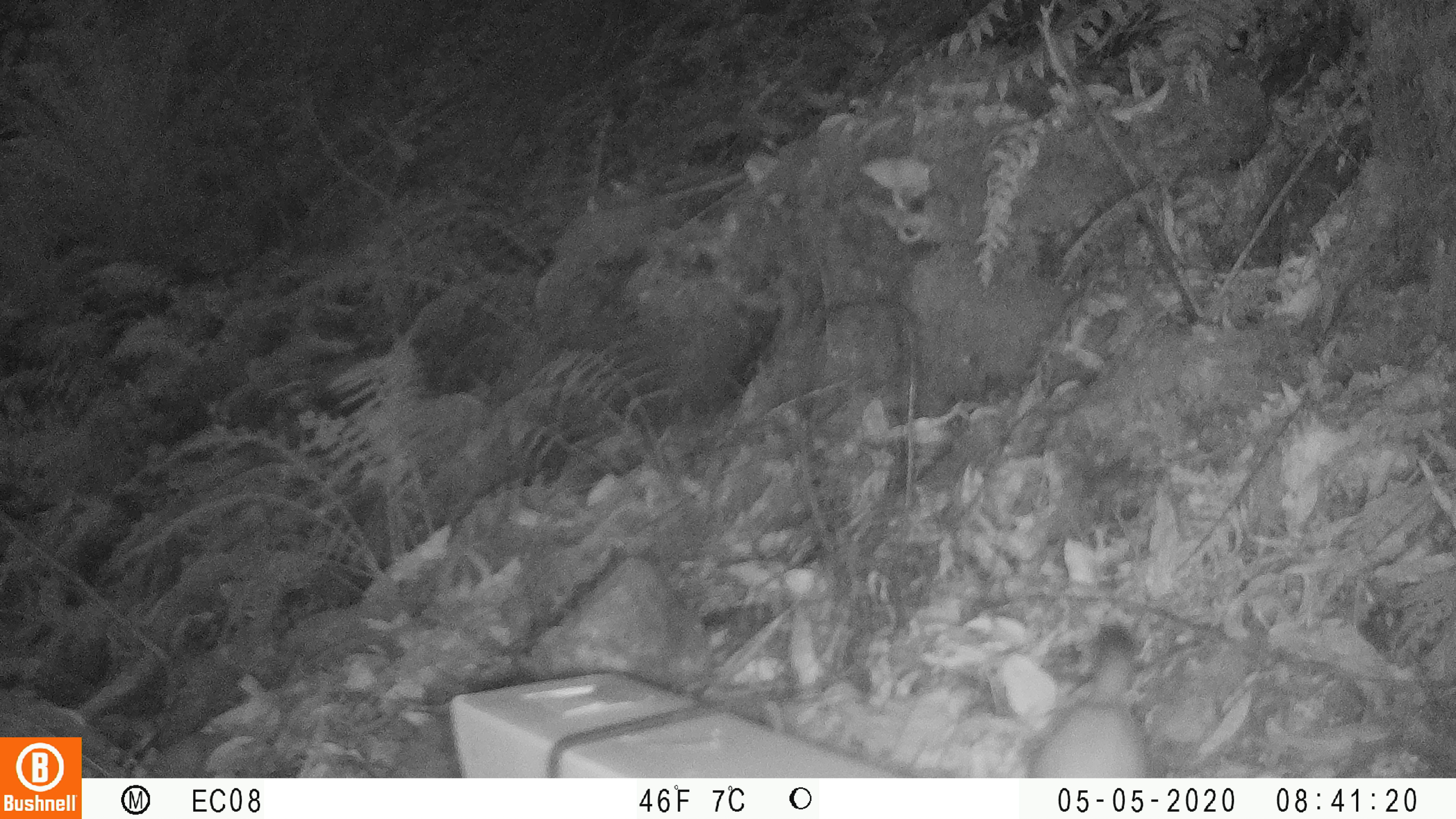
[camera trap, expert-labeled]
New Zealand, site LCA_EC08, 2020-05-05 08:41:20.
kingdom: Animalia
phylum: Chordata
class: Mammalia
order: Carnivora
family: Mustelidae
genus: Mustela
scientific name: Mustela erminea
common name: stoat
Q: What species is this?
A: Stoat (Mustela erminea).